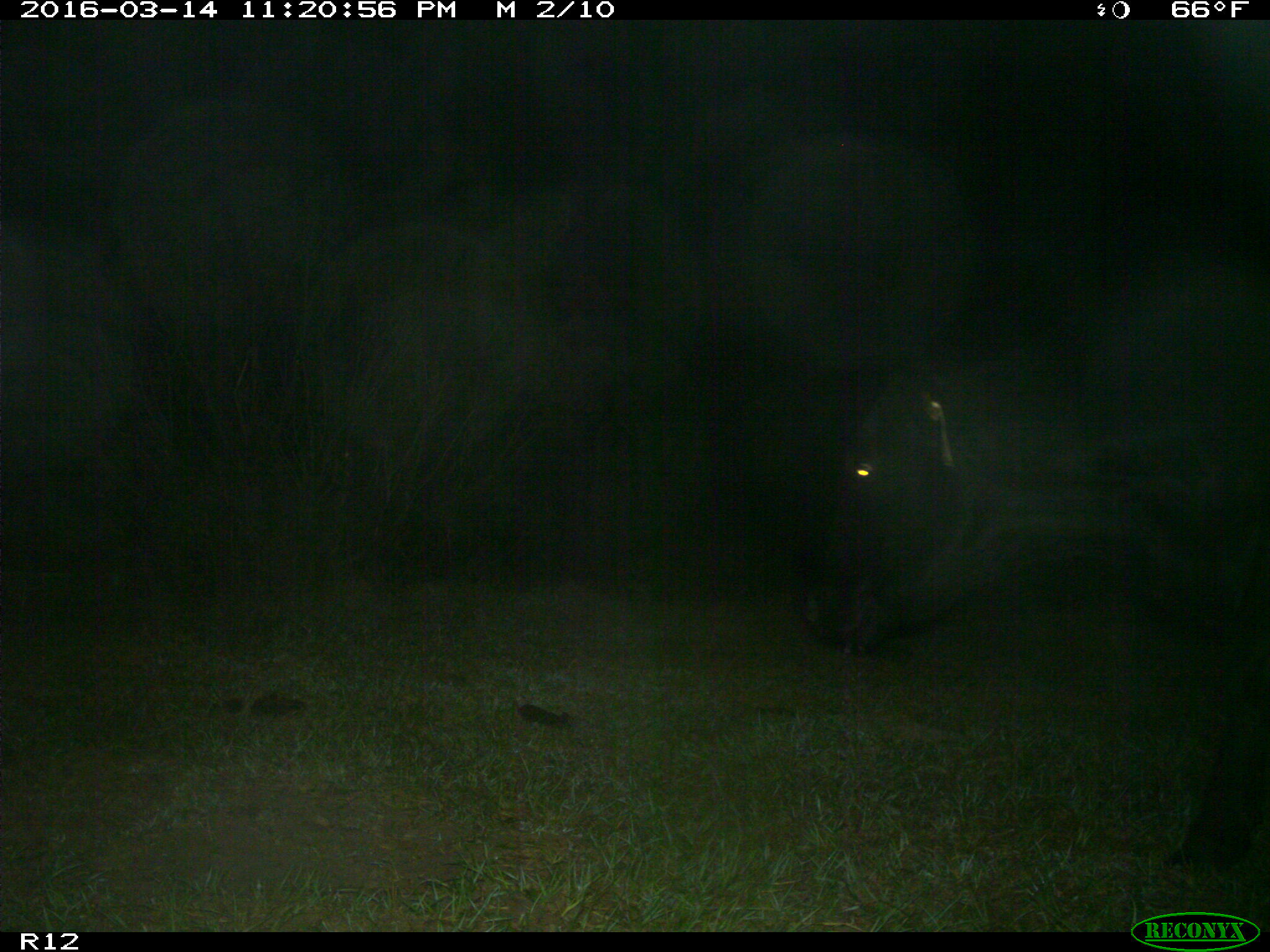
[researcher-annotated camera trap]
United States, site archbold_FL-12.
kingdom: Animalia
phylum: Chordata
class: Mammalia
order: Artiodactyla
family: Bovidae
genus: Bos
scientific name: Bos taurus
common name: domestic cow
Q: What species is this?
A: Bos taurus (domestic cow).